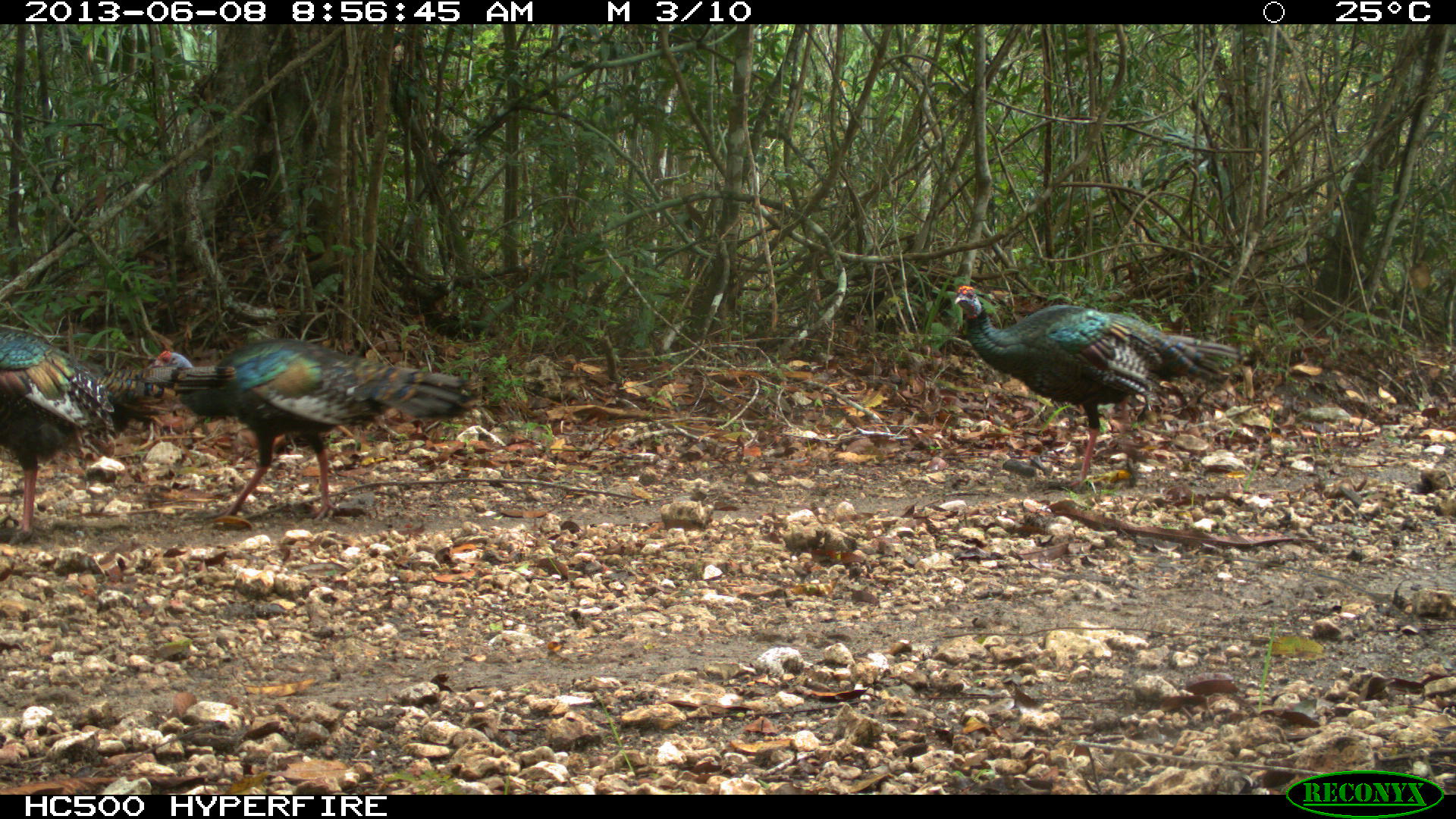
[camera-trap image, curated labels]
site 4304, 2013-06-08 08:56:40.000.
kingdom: Animalia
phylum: Chordata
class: Aves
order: Galliformes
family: Phasianidae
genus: Meleagris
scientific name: Meleagris ocellata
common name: ocellated turkey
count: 3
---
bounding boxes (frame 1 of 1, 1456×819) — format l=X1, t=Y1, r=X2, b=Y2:
meleagris ocellata: l=148, t=333, r=479, b=524; l=954, t=284, r=1239, b=493; l=0, t=328, r=237, b=545